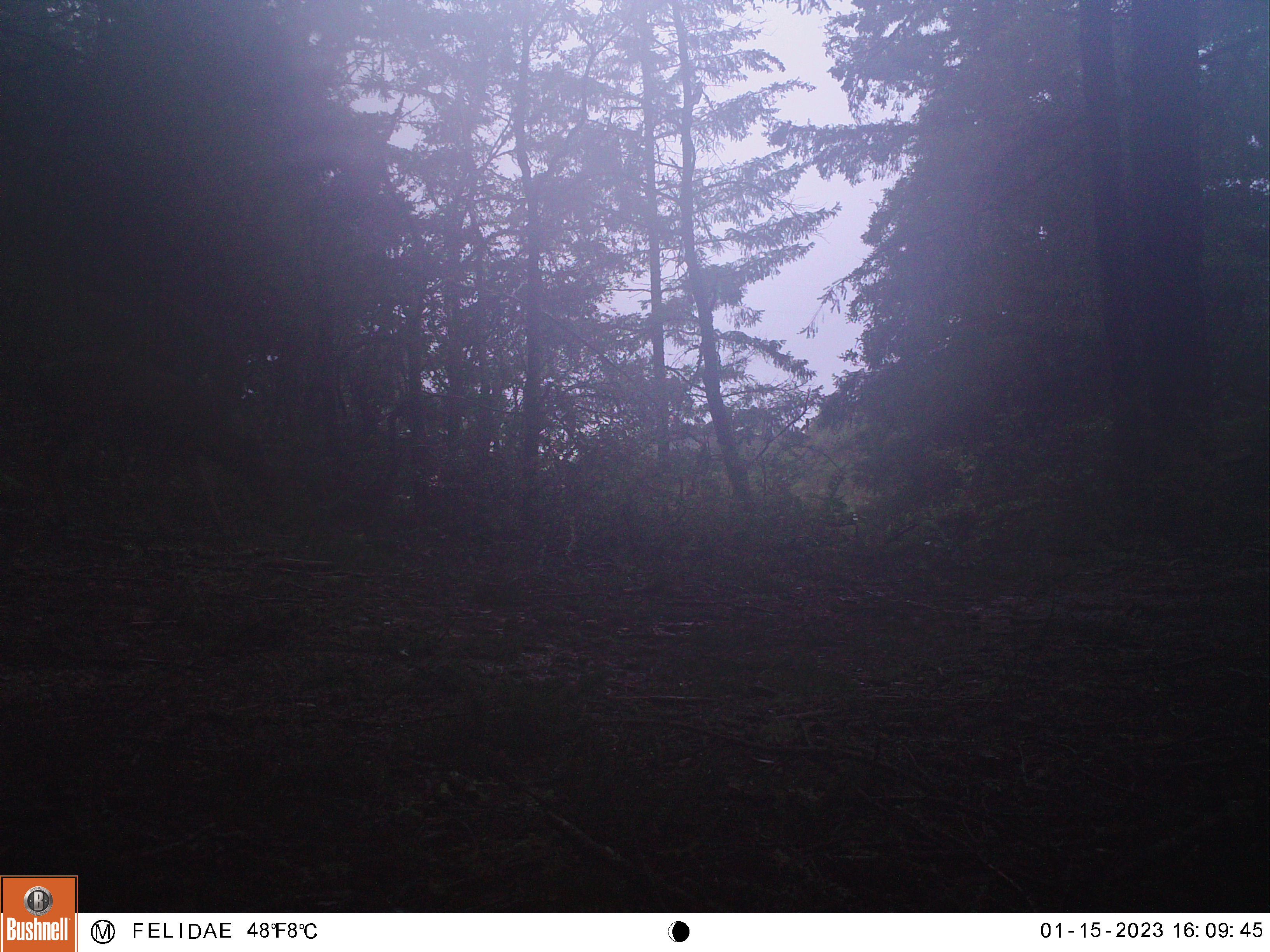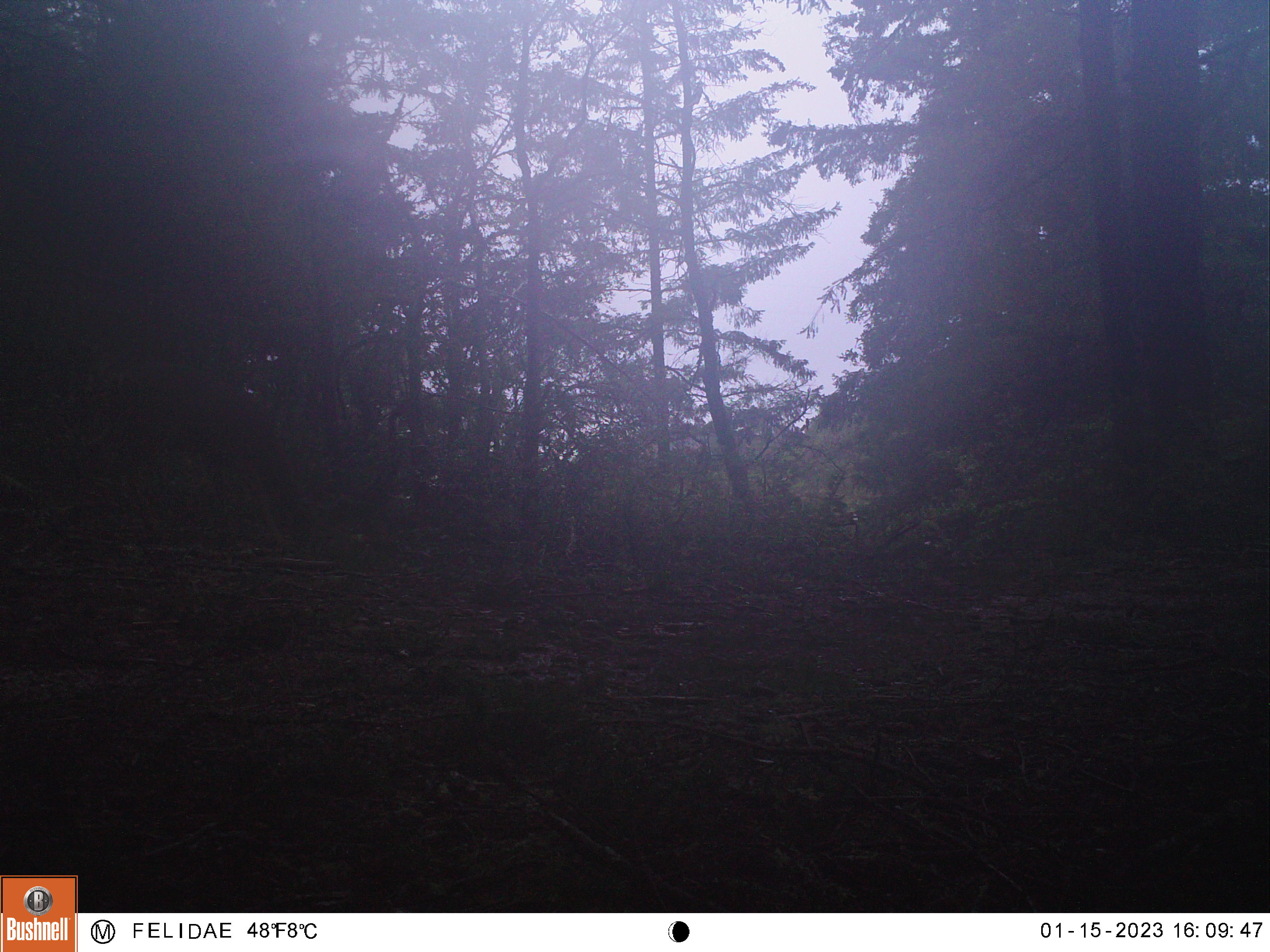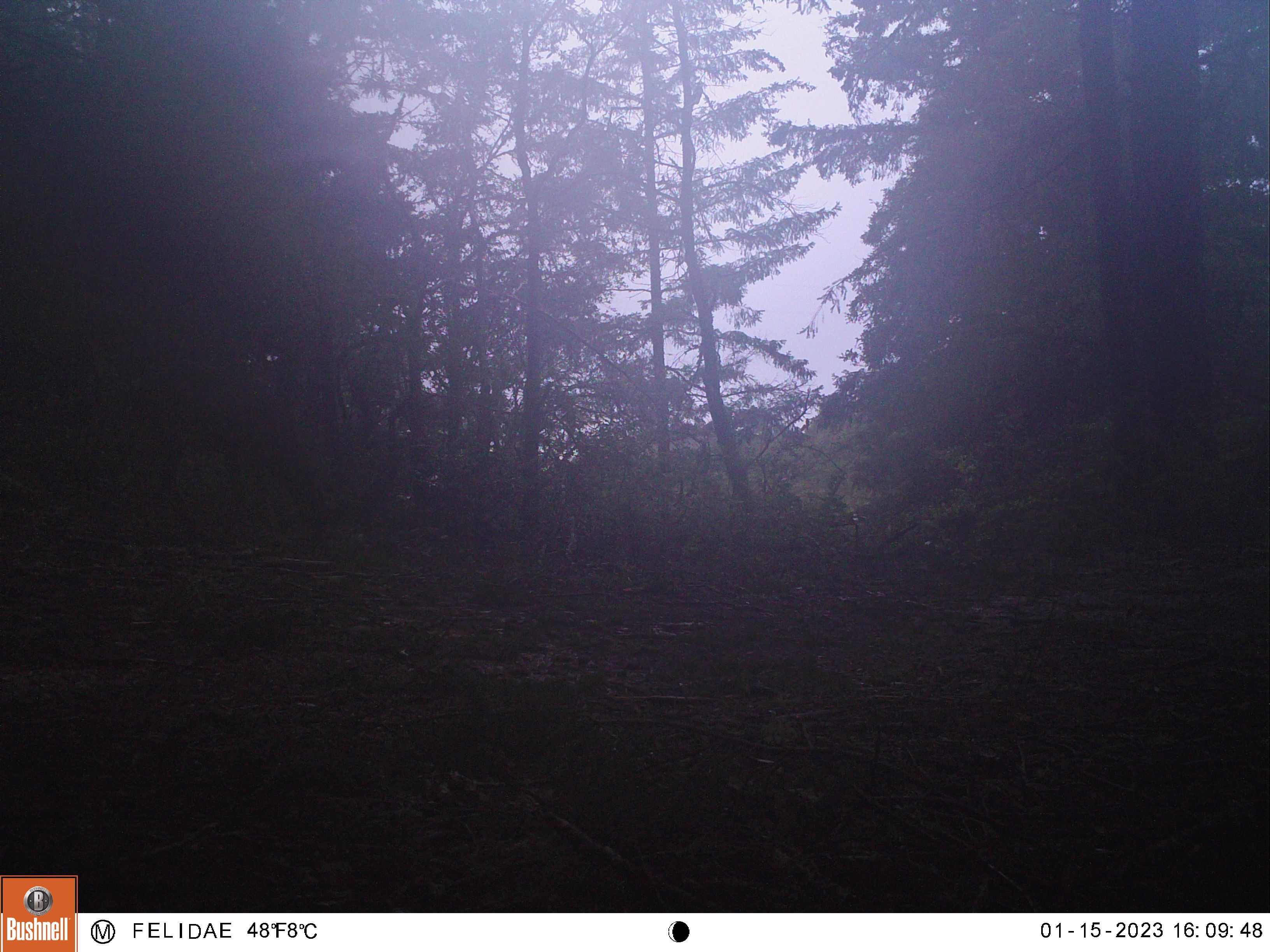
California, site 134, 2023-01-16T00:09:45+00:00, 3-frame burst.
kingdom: Animalia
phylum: Chordata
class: Mammalia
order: Artiodactyla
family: Cervidae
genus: Odocoileus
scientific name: Odocoileus hemionus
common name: mule deer